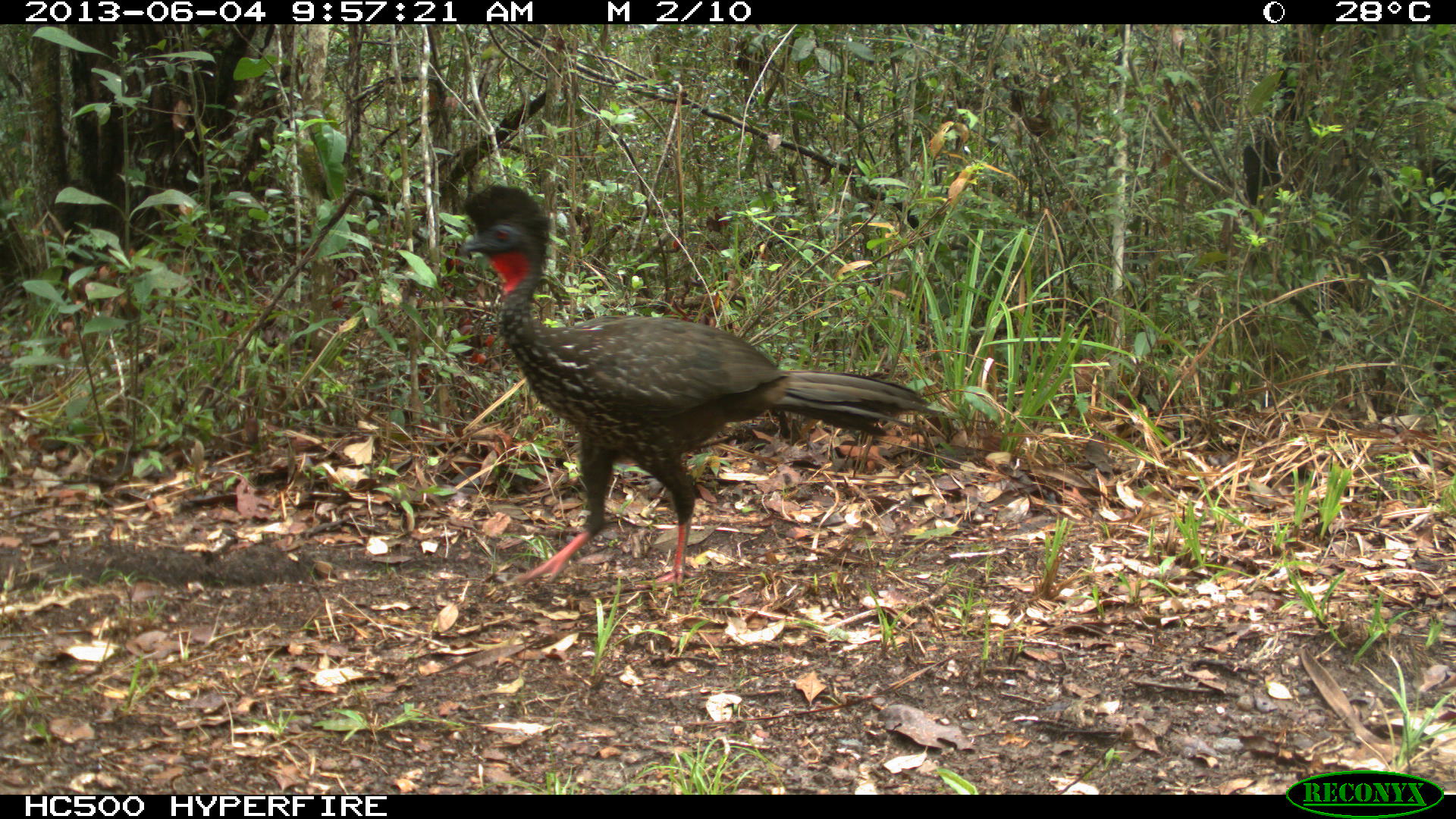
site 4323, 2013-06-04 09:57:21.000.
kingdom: Animalia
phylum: Chordata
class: Aves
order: Galliformes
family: Cracidae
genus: Penelope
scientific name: Penelope purpurascens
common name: crested guan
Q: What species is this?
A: Penelope purpurascens (crested guan).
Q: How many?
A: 1.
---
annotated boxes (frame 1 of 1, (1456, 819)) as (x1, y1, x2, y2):
penelope purpurascens: (457, 183, 946, 588)